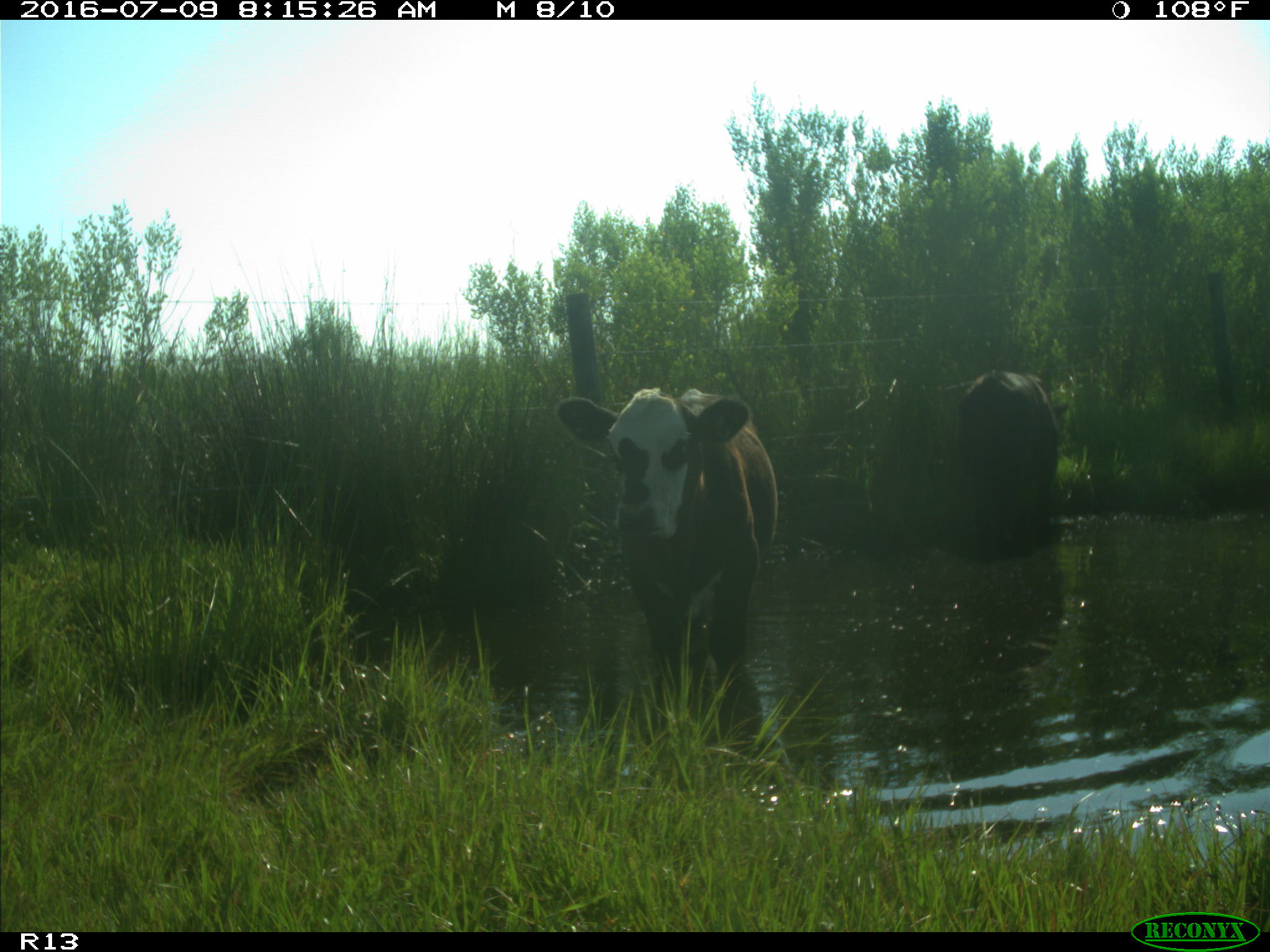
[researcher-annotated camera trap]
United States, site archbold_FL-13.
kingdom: Animalia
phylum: Chordata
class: Mammalia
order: Artiodactyla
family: Bovidae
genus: Bos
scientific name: Bos taurus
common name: domestic cow